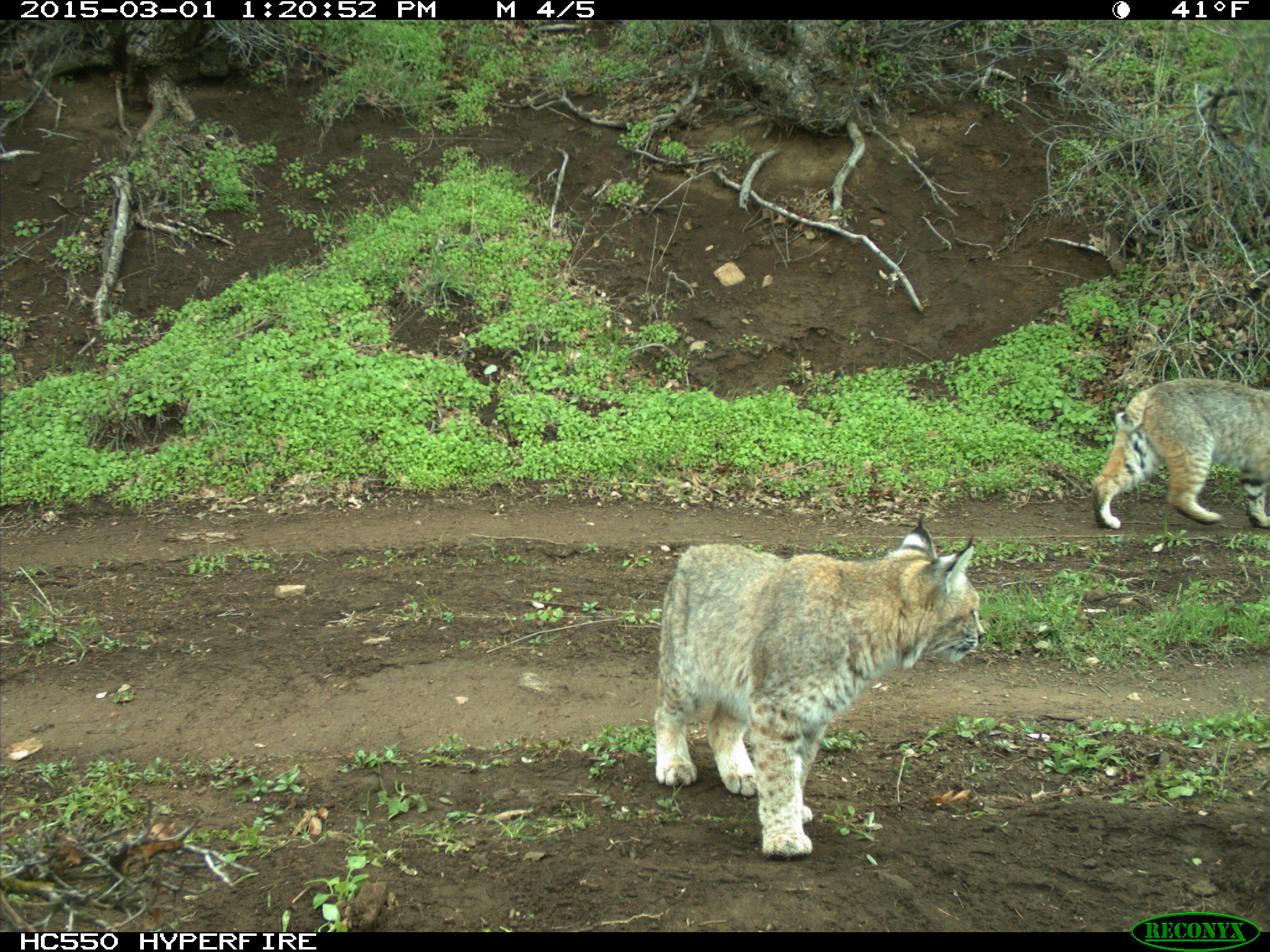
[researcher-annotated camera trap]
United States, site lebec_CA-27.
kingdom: Animalia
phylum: Chordata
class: Mammalia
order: Carnivora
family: Felidae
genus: Lynx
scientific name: Lynx rufus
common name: bobcat